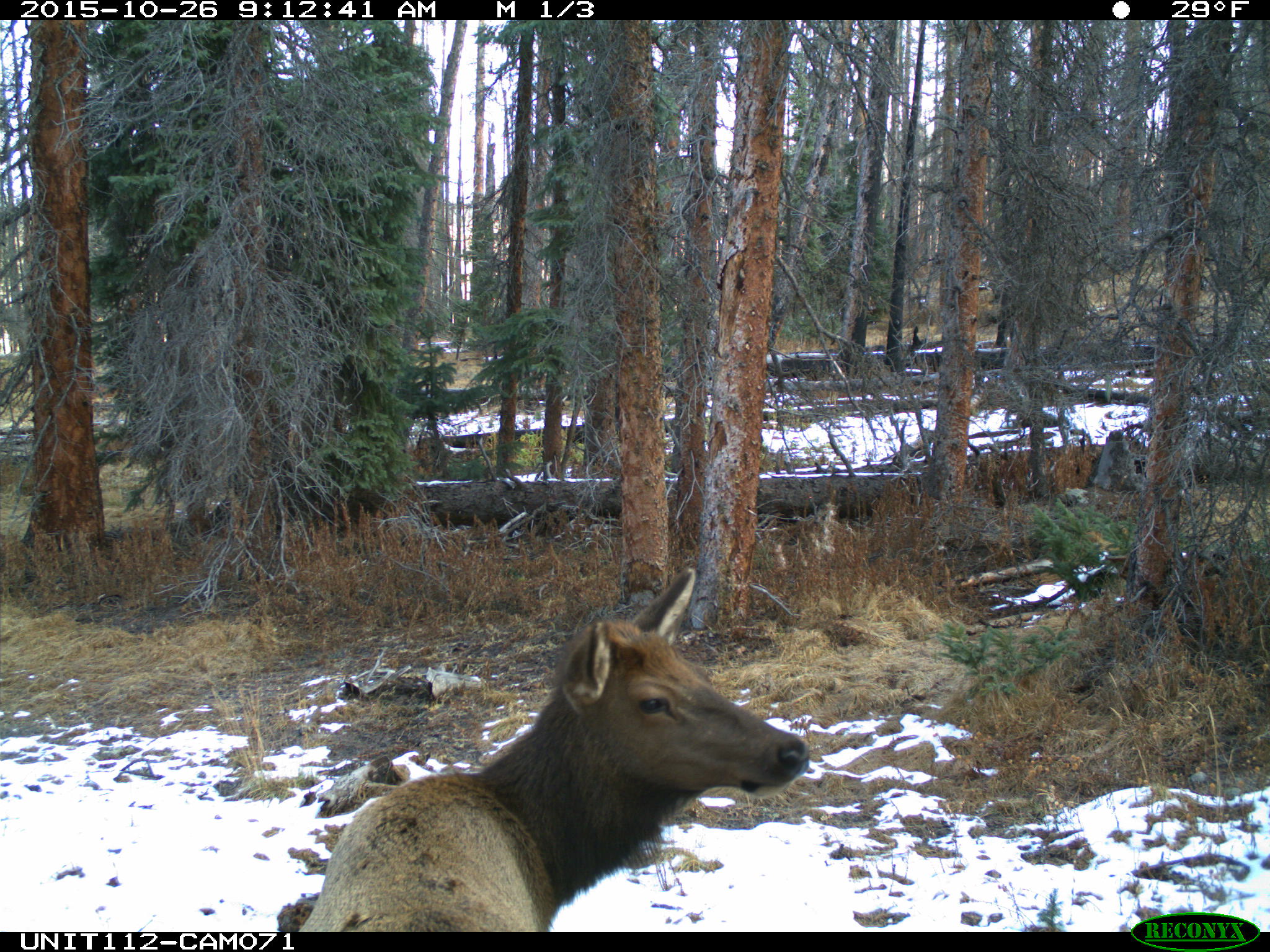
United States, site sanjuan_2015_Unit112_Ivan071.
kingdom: Animalia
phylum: Chordata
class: Mammalia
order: Artiodactyla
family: Cervidae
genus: Cervus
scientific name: Cervus elaphus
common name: red deer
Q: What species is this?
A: Cervus elaphus (red deer).